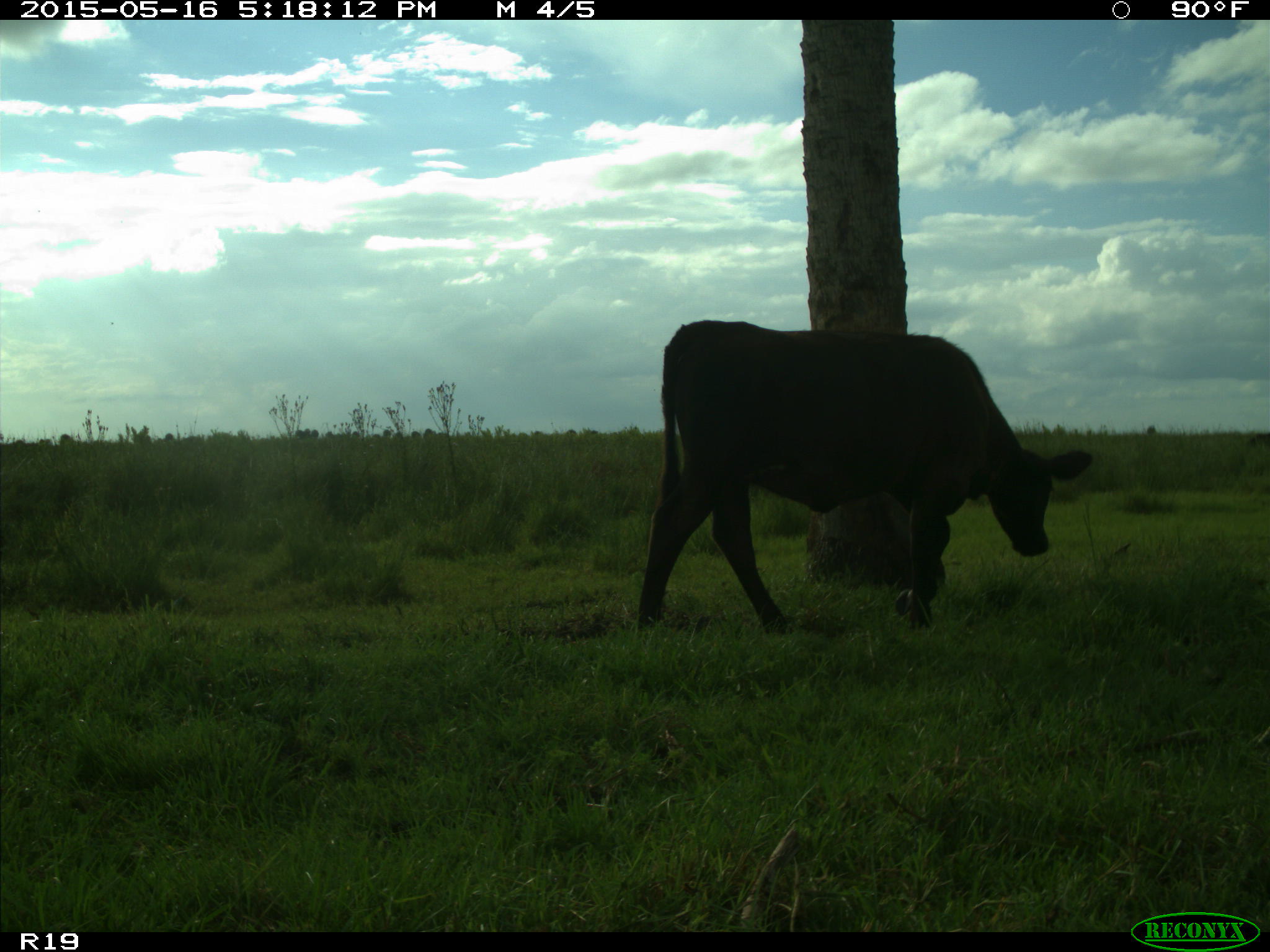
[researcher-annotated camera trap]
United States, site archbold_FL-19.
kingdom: Animalia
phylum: Chordata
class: Mammalia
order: Artiodactyla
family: Bovidae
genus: Bos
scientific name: Bos taurus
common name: domestic cow